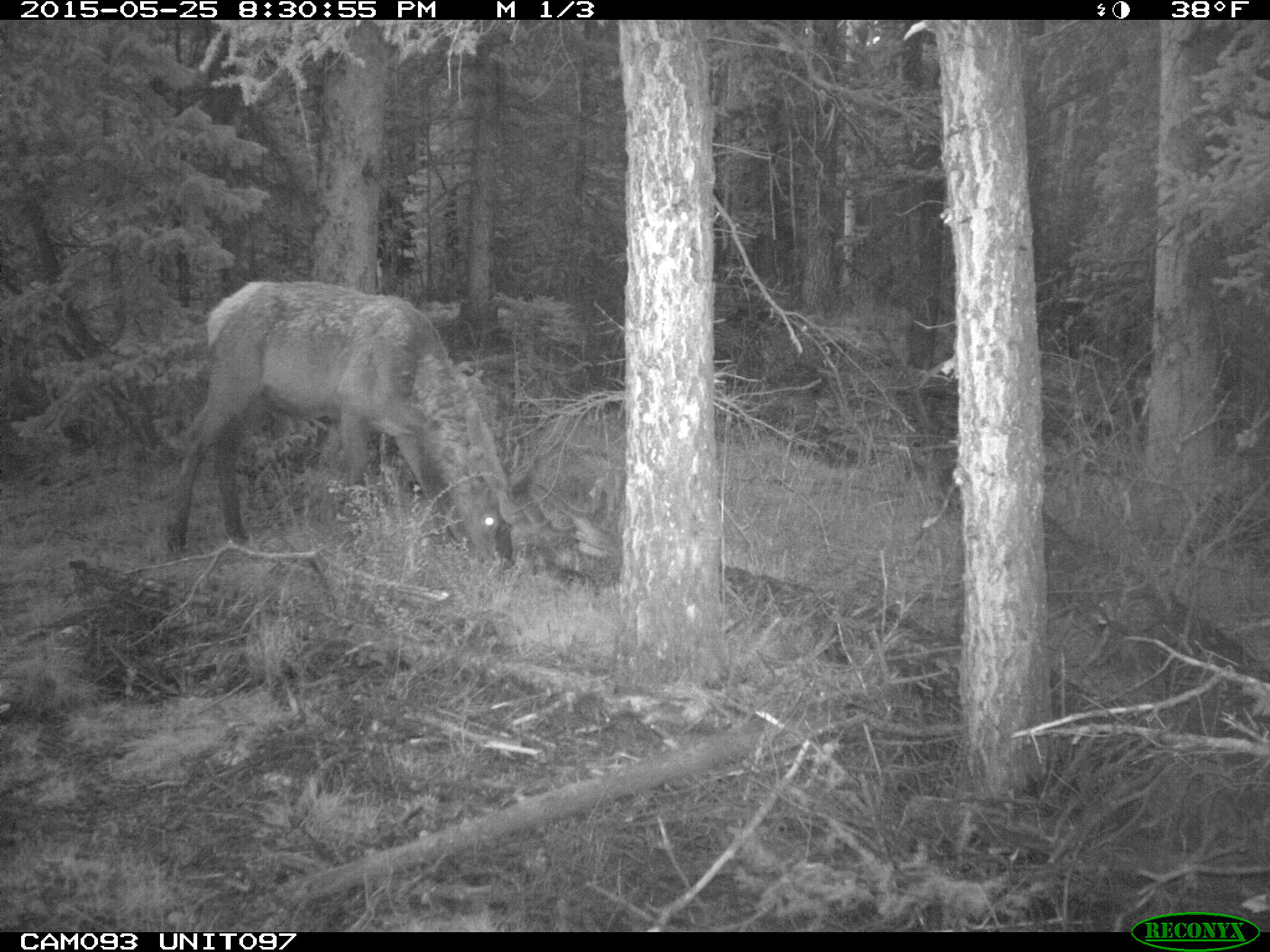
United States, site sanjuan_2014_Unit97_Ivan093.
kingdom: Animalia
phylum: Chordata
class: Mammalia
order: Artiodactyla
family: Cervidae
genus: Cervus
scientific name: Cervus elaphus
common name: red deer